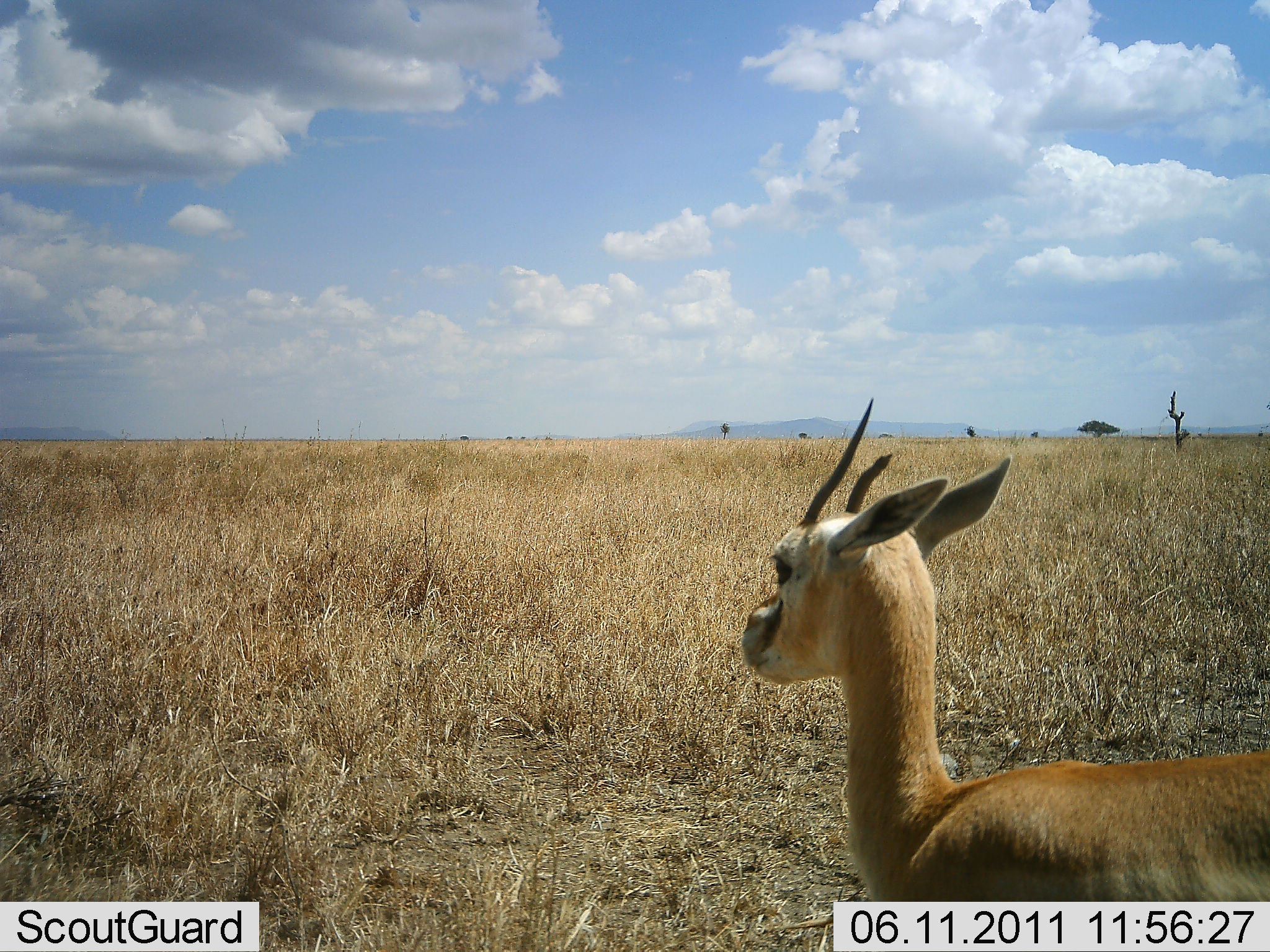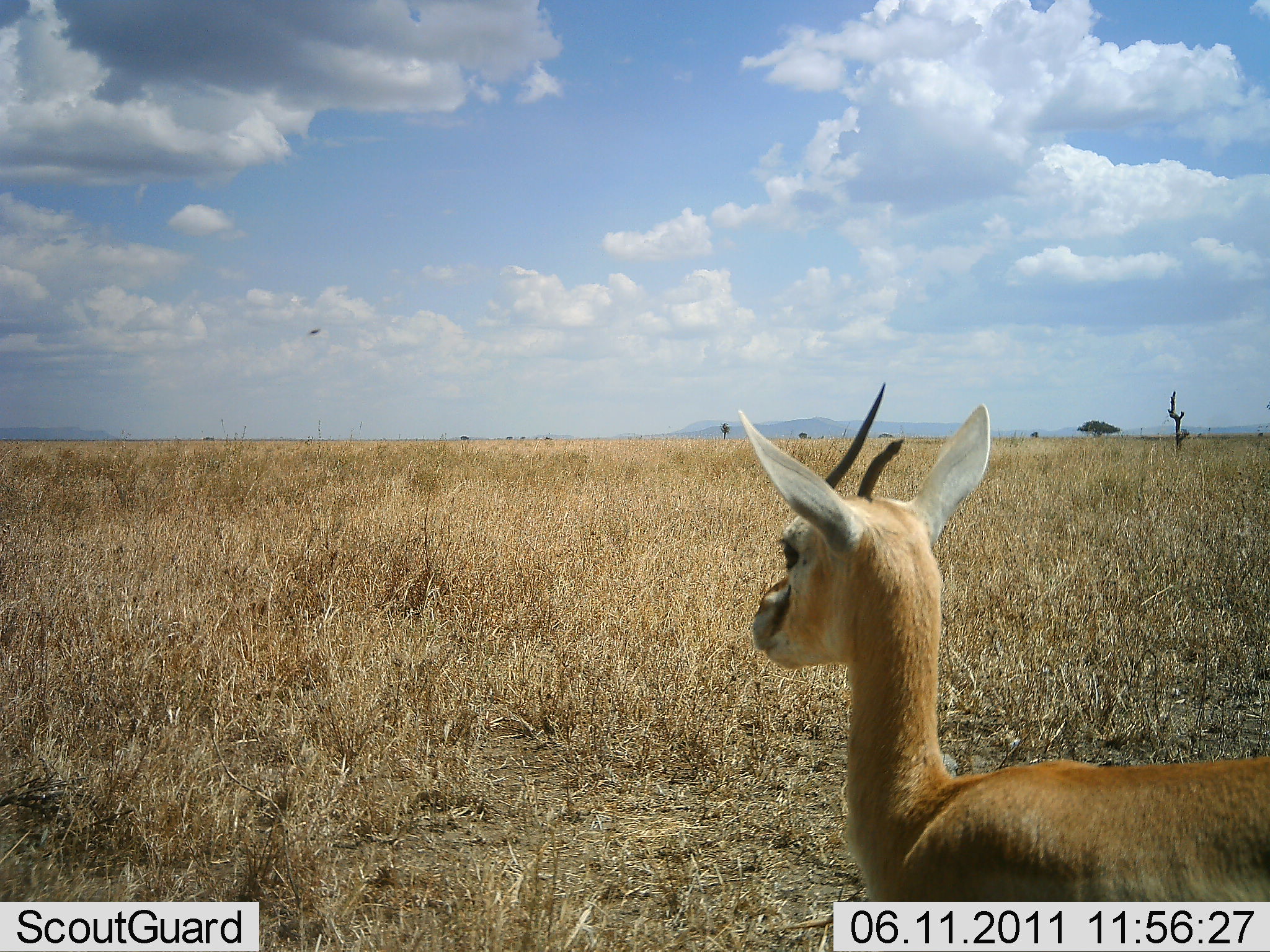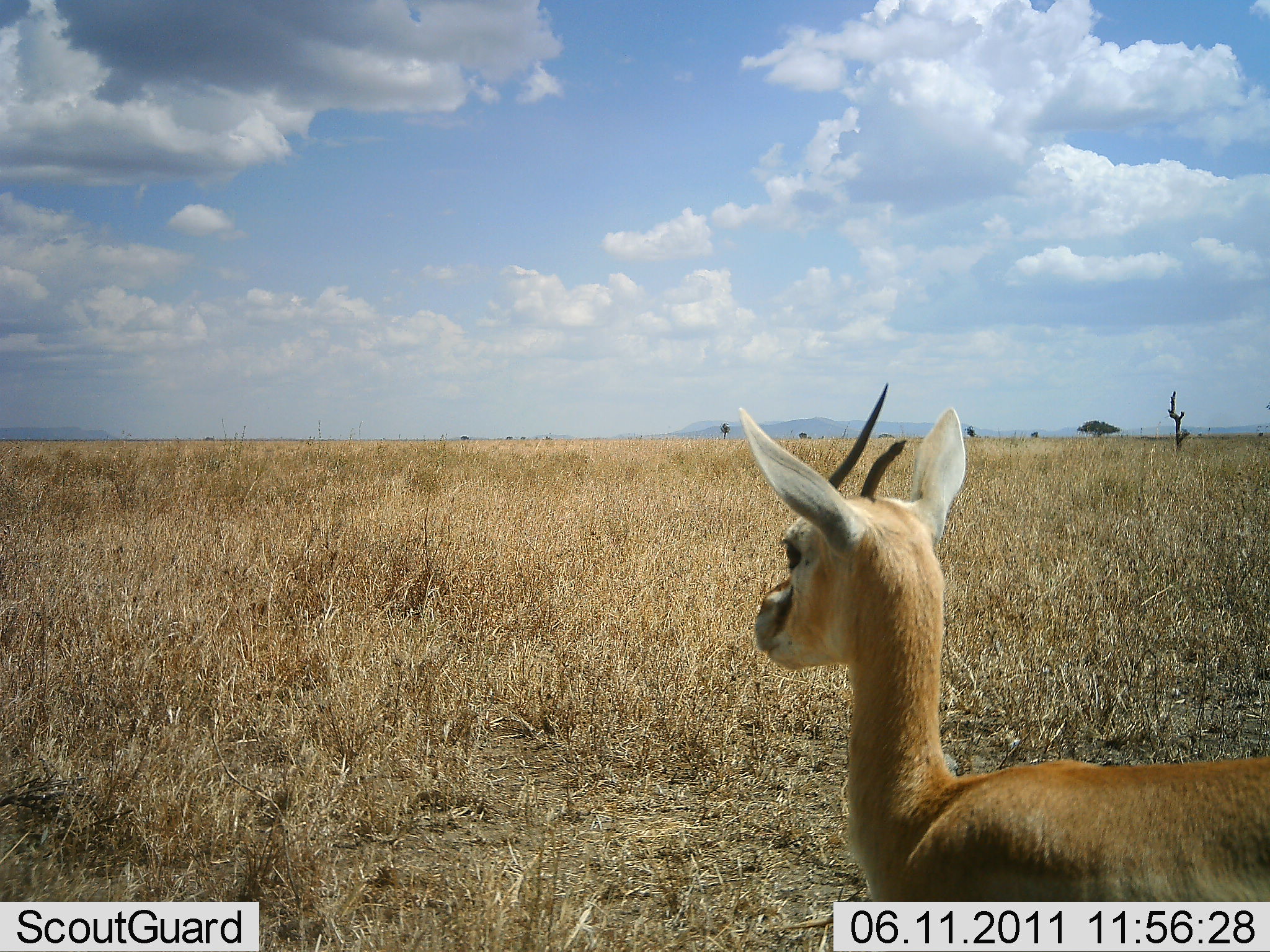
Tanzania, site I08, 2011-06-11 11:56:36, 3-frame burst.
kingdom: Animalia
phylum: Chordata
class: Mammalia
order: Artiodactyla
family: Bovidae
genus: Nanger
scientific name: Nanger granti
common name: grant's gazelle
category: gazellegrants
Gazellegrants (grant's gazelle) (Nanger granti), count 1. Behavior (volunteer vote fractions): standing 100%, resting 0%, moving 0%, interacting 0%. Young present (vote fraction): 0%. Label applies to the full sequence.